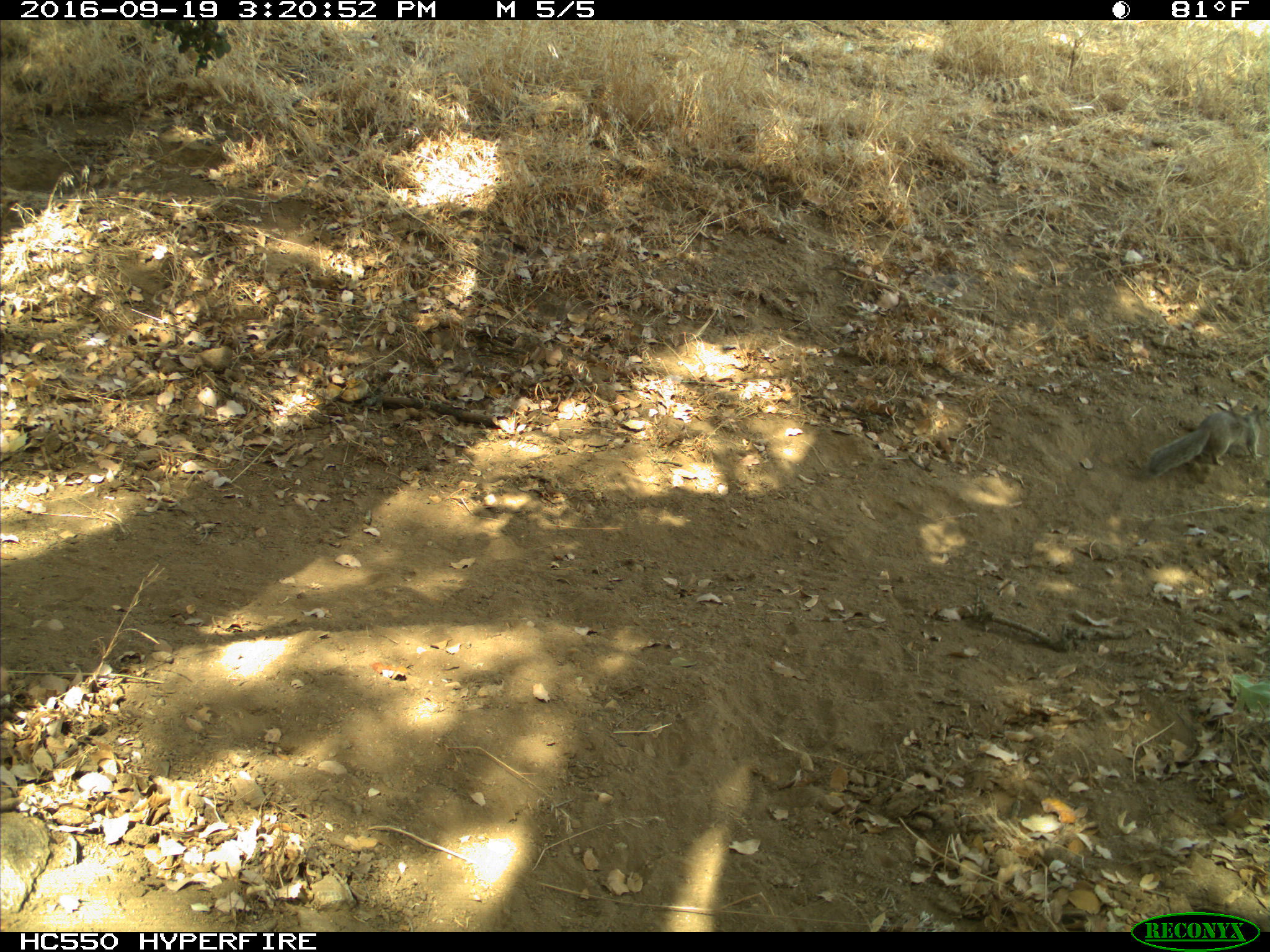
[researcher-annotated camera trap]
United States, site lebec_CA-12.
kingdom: Animalia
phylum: Chordata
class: Mammalia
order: Rodentia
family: Sciuridae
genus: Otospermophilus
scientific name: Otospermophilus beecheyi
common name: california ground squirrel